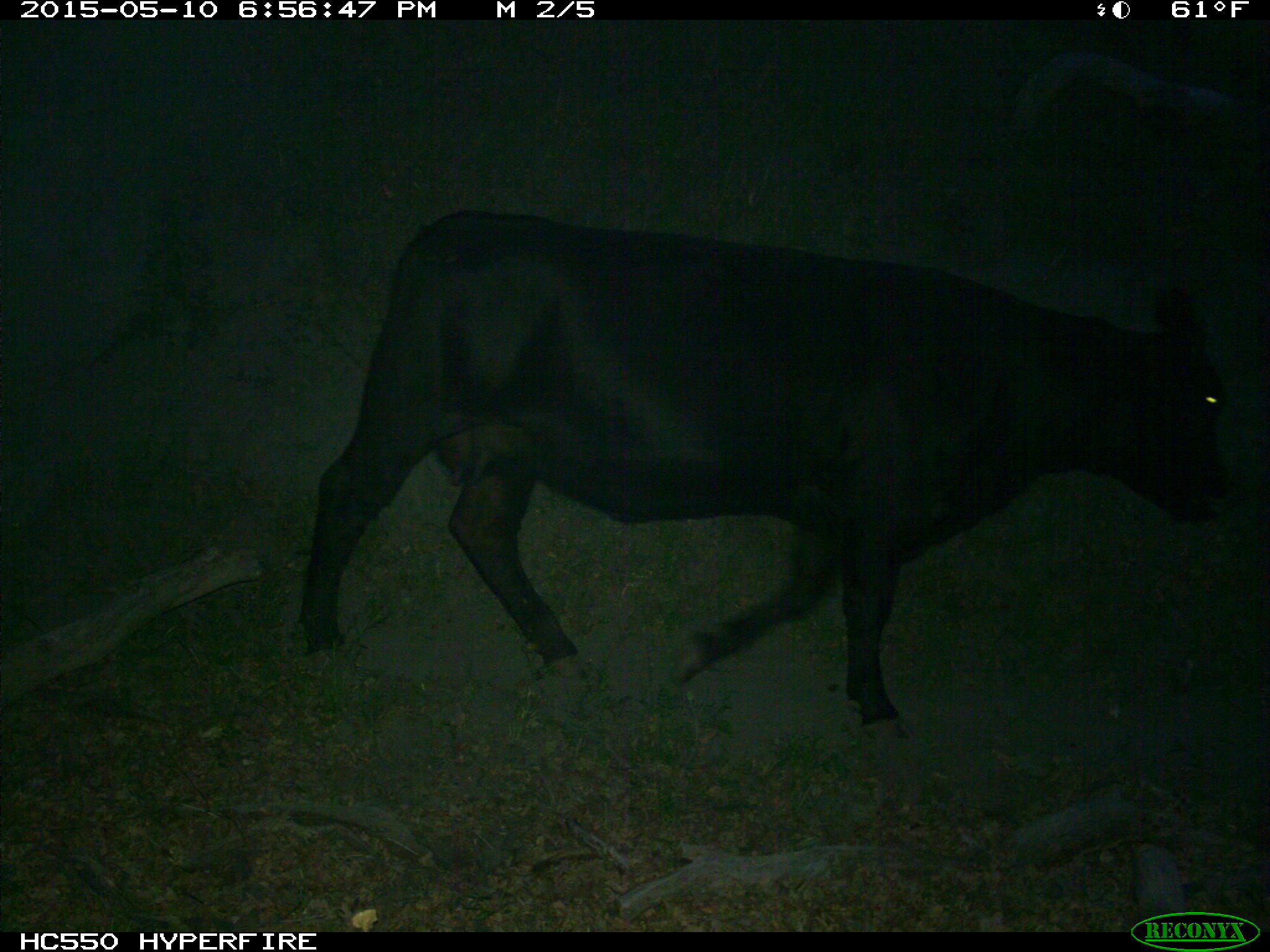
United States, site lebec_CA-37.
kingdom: Animalia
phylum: Chordata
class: Mammalia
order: Artiodactyla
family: Bovidae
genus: Bos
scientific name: Bos taurus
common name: domestic cow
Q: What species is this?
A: Bos taurus (domestic cow).